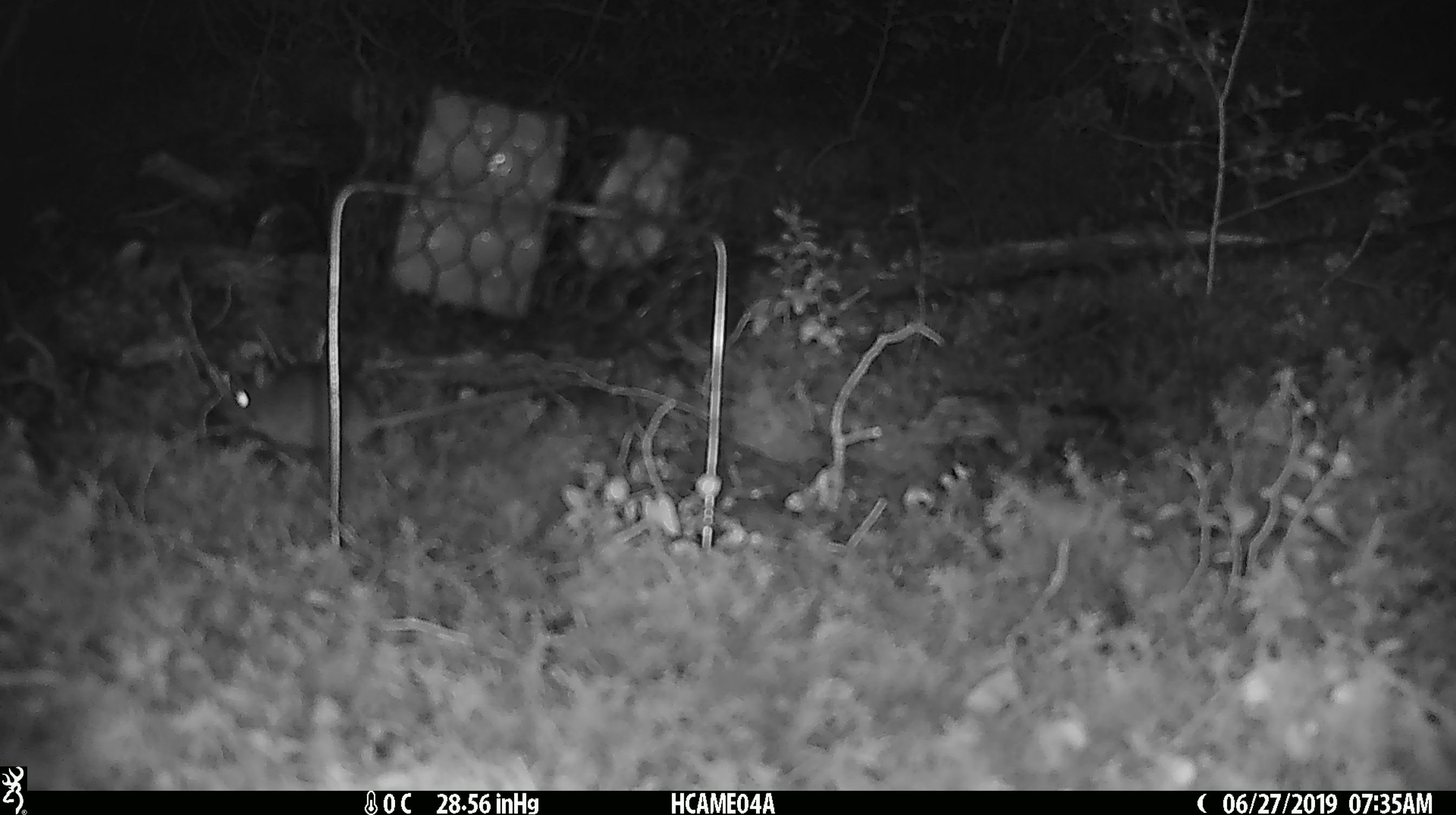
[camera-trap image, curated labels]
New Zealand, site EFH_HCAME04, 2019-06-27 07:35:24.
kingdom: Animalia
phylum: Chordata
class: Mammalia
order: Rodentia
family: Muridae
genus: Mus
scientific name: Mus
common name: mouse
Mouse (Mus).